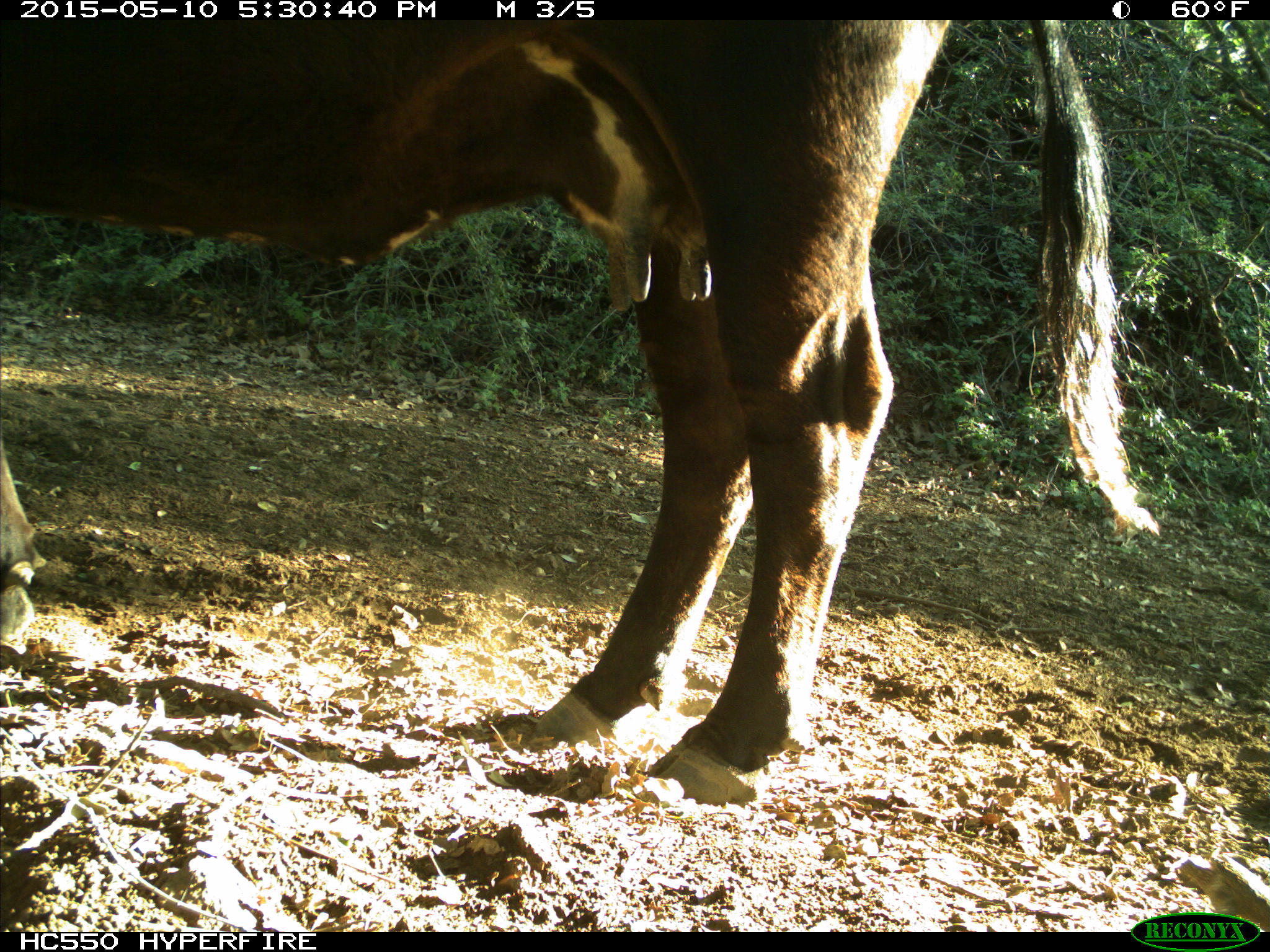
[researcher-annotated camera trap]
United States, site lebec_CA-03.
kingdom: Animalia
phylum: Chordata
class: Mammalia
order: Artiodactyla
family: Bovidae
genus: Bos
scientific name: Bos taurus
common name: domestic cow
Bos taurus (domestic cow).